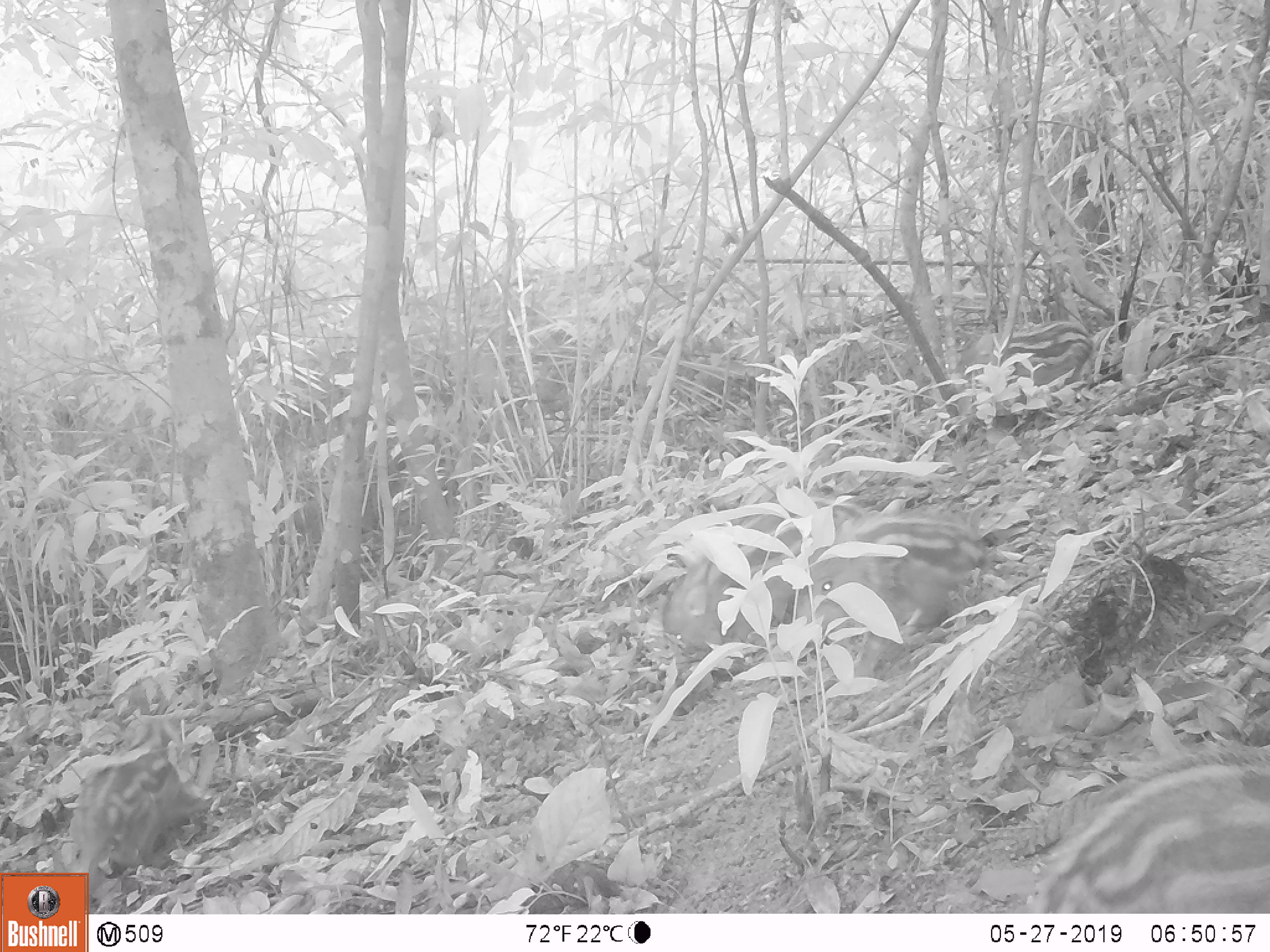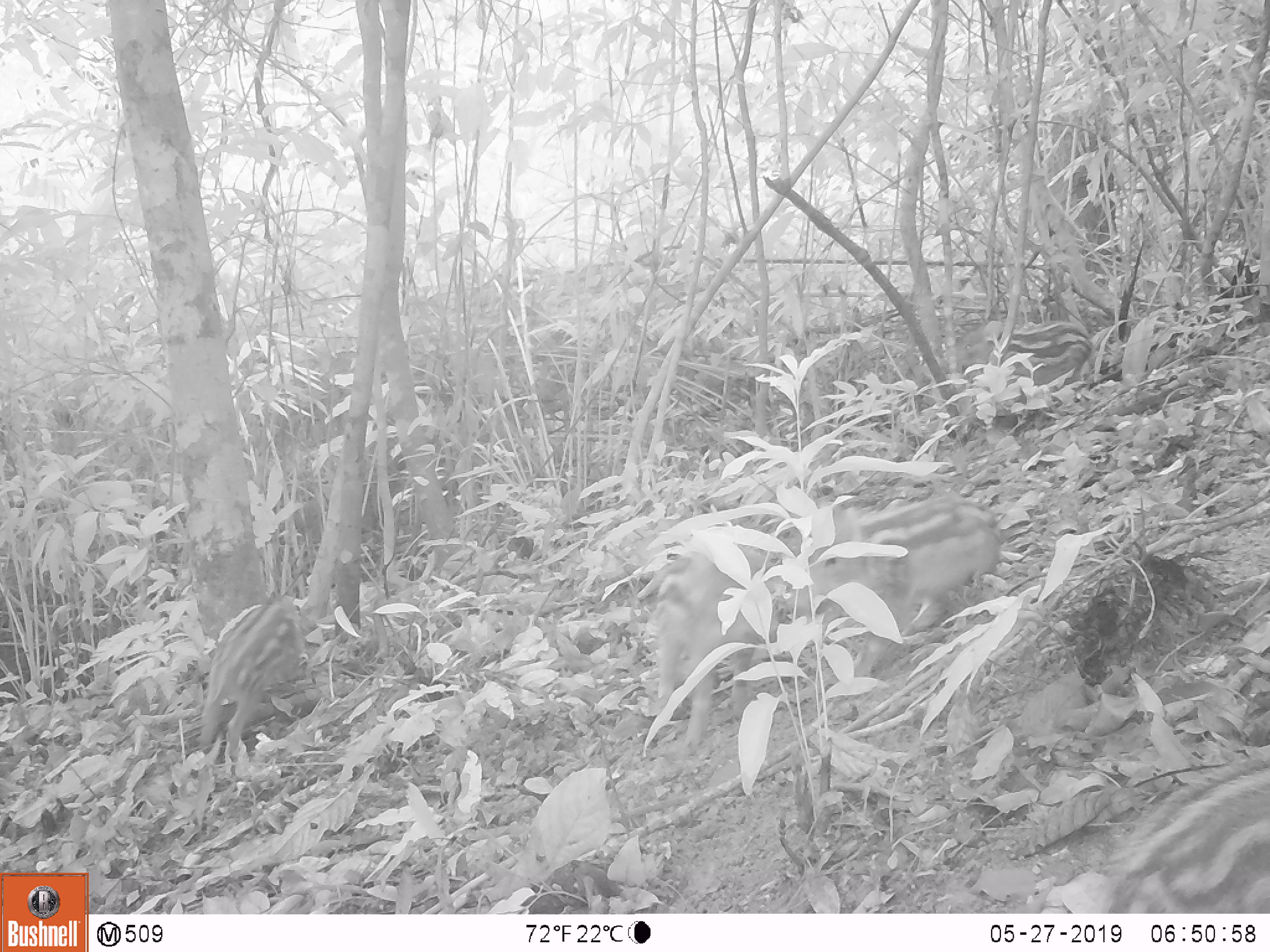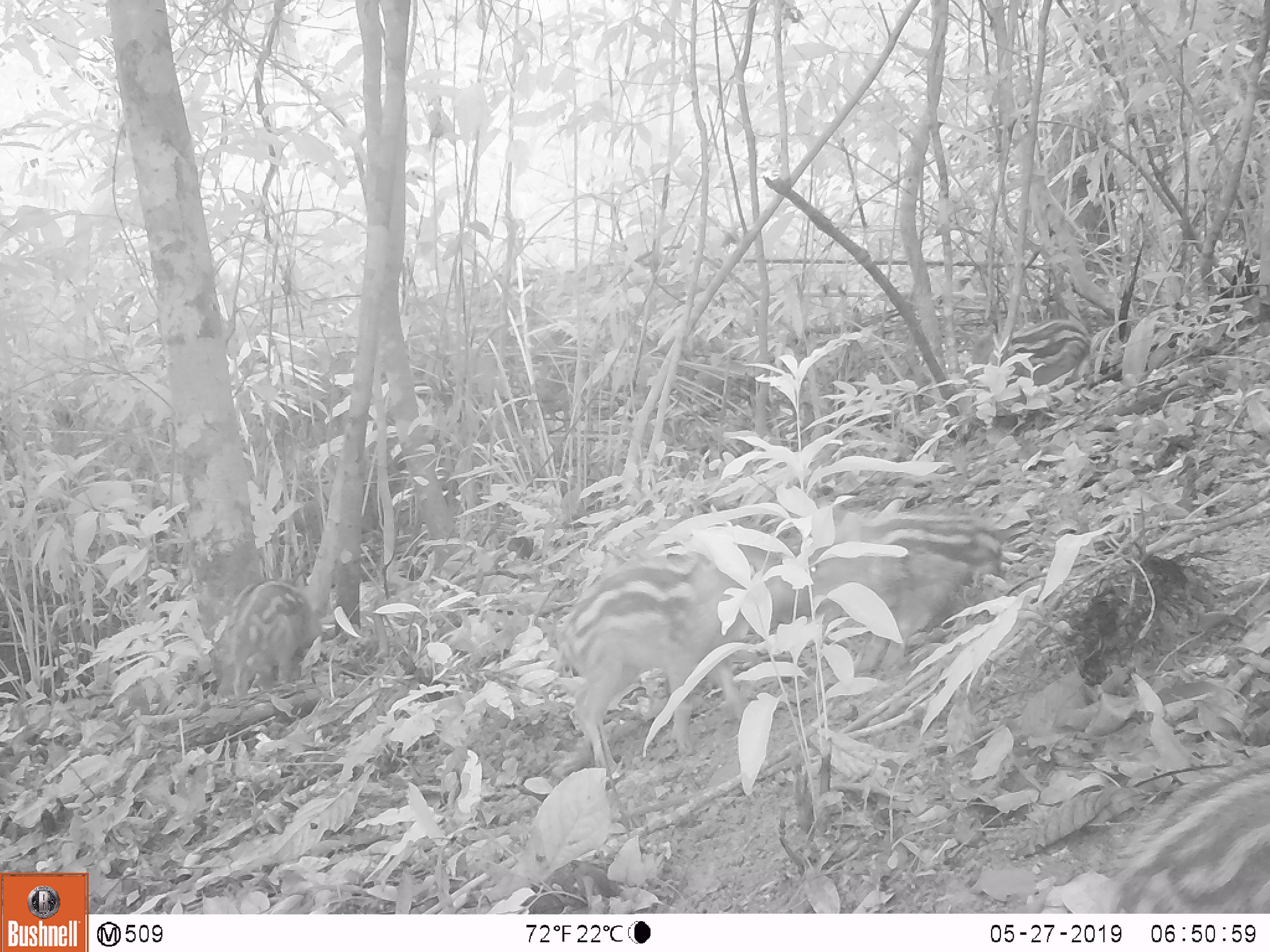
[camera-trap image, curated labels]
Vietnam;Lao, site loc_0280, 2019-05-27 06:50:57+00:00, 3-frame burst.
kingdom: Animalia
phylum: Chordata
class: Mammalia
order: Artiodactyla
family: Suidae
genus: Sus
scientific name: Sus scrofa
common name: eurasian wild pig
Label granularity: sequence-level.